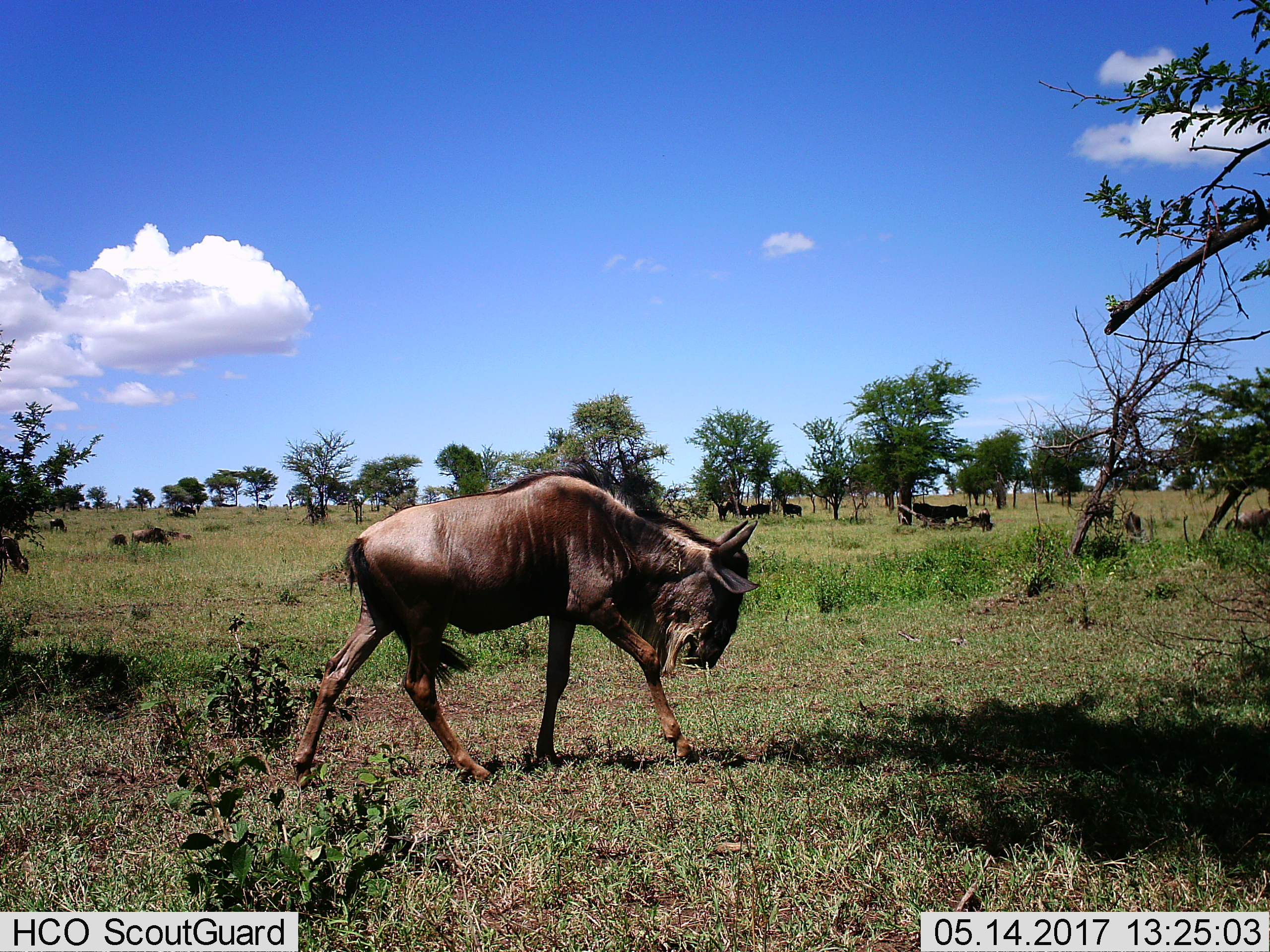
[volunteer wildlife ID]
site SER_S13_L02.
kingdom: Animalia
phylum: Chordata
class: Mammalia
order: Artiodactyla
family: Bovidae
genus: Connochaetes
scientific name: Connochaetes taurinus taurinus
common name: blue wildebeest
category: wildebeestblue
Wildebeestblue (blue wildebeest) (Connochaetes taurinus taurinus), count 11-50. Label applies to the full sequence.